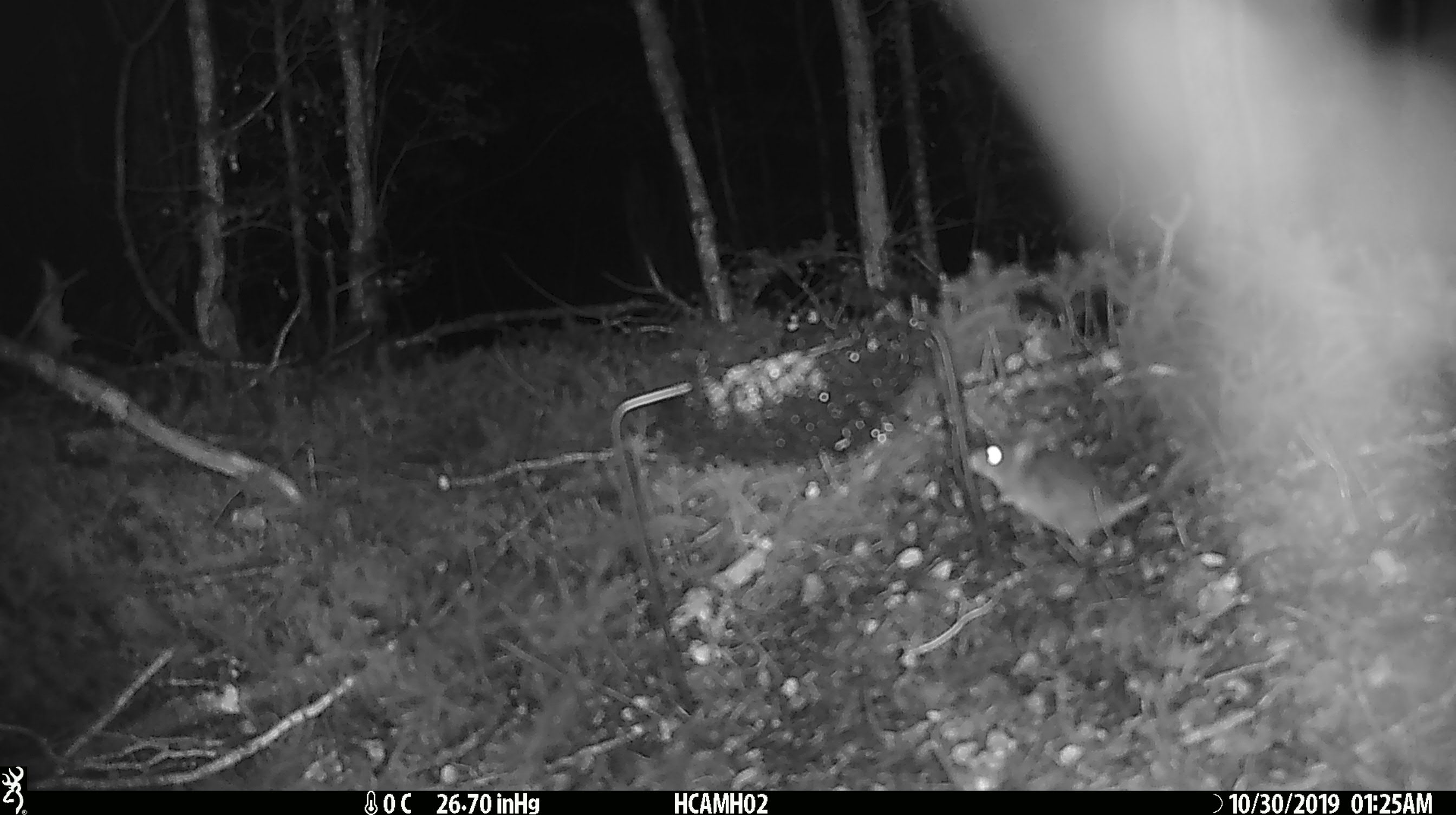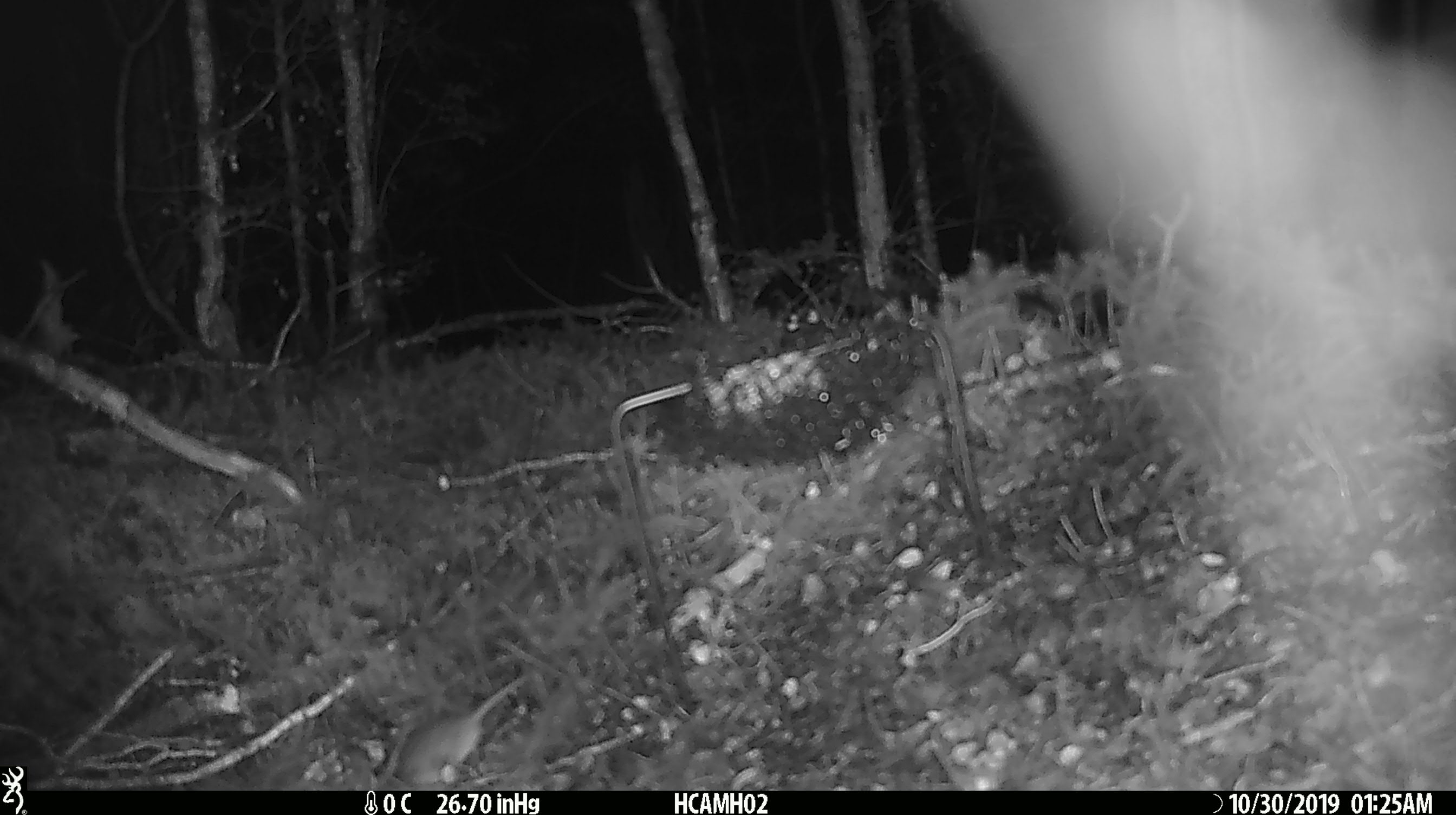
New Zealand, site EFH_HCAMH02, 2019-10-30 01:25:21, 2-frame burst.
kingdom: Animalia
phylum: Chordata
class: Mammalia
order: Rodentia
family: Muridae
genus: Mus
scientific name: Mus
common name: mouse